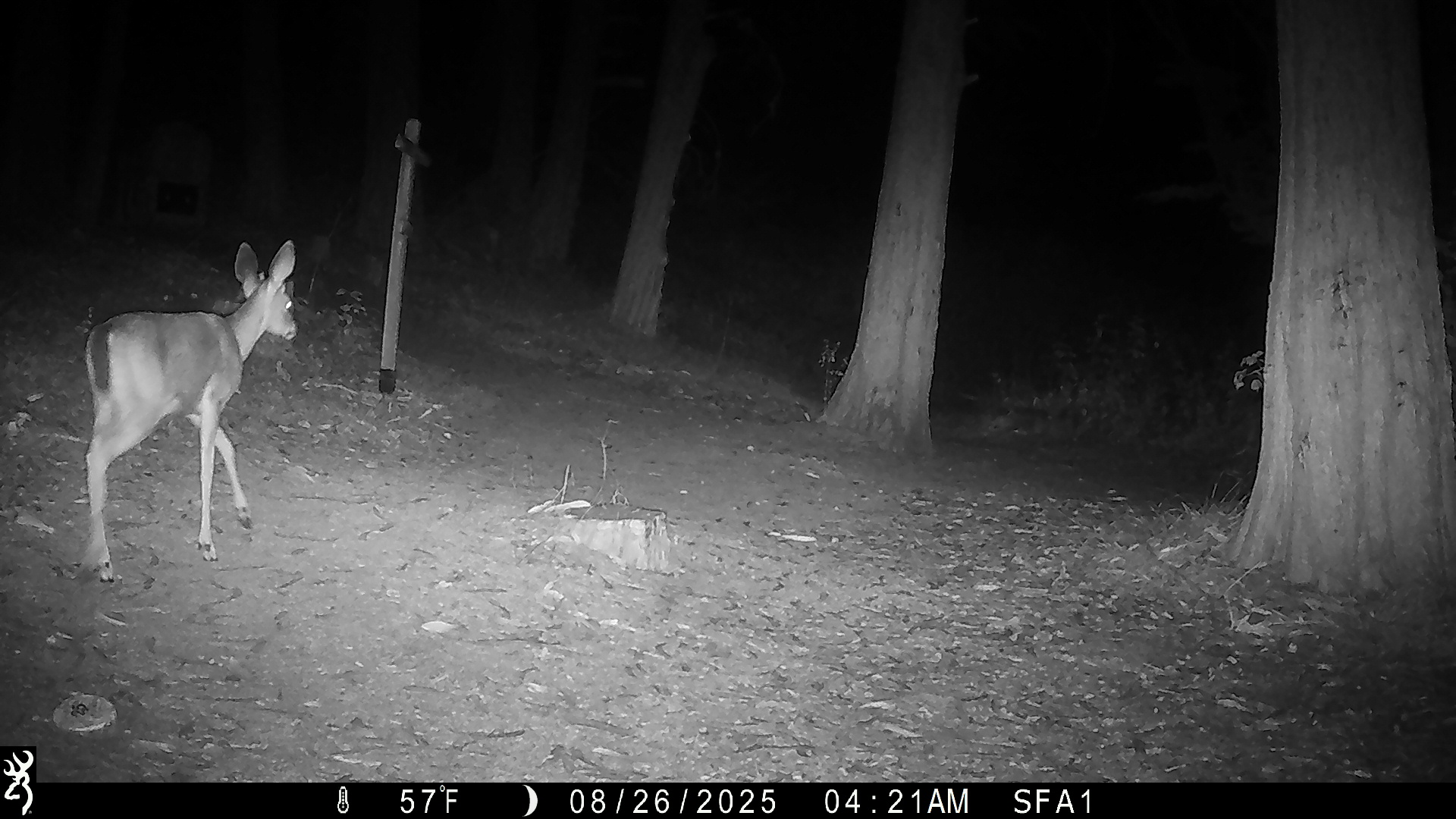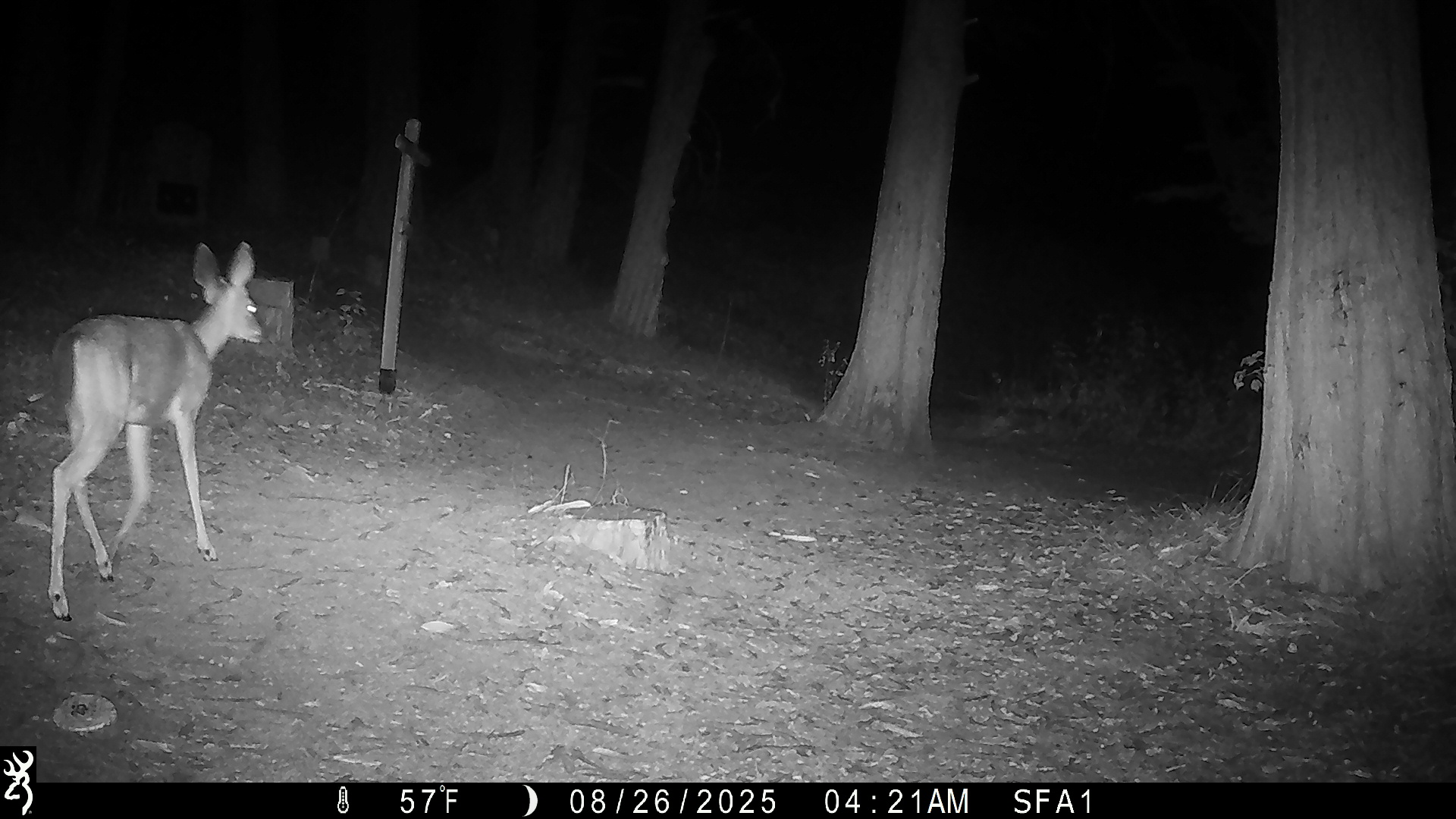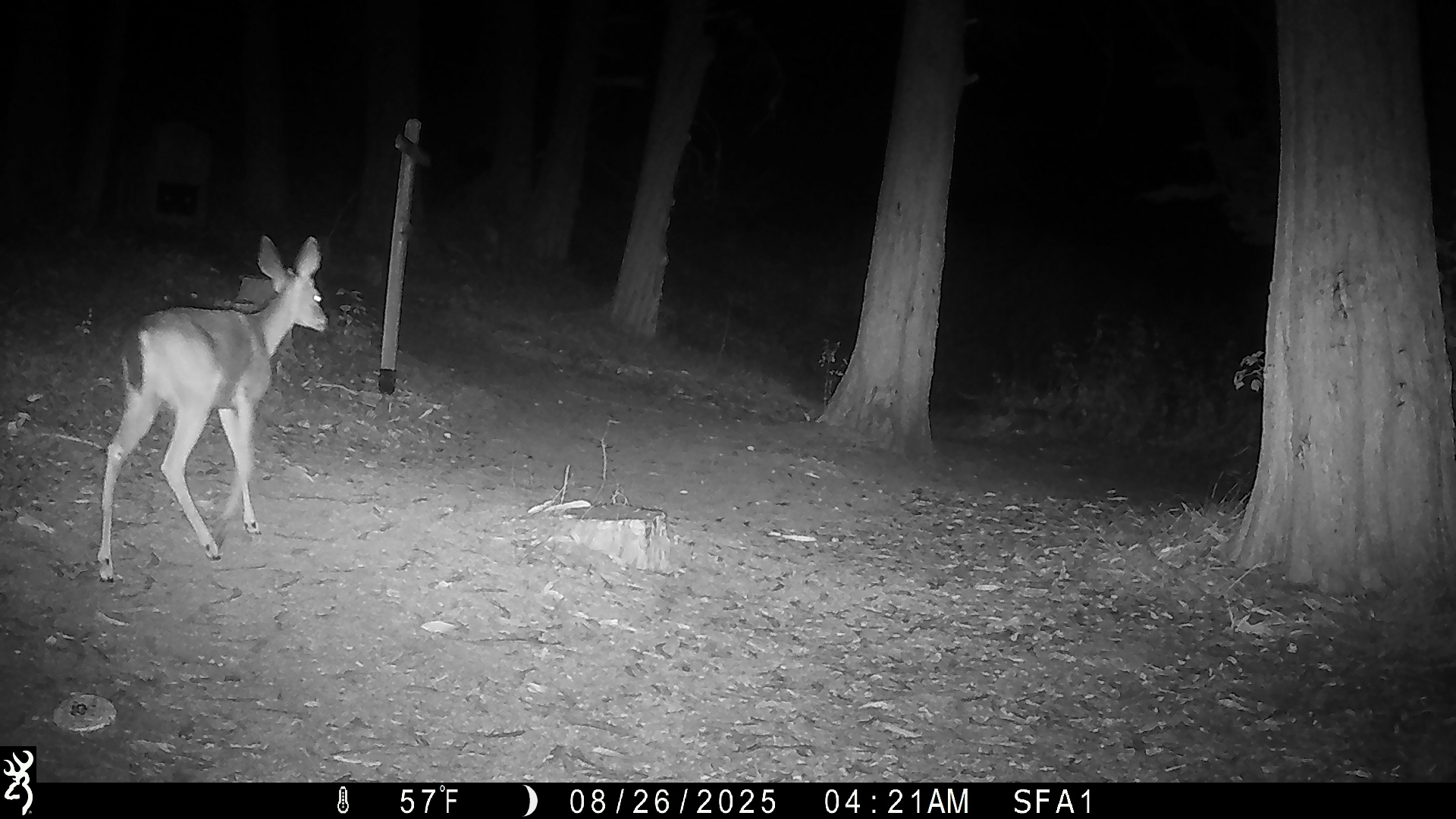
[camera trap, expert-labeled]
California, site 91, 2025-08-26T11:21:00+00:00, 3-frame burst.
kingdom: Animalia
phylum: Chordata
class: Mammalia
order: Artiodactyla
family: Cervidae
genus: Odocoileus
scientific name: Odocoileus hemionus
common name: mule deer